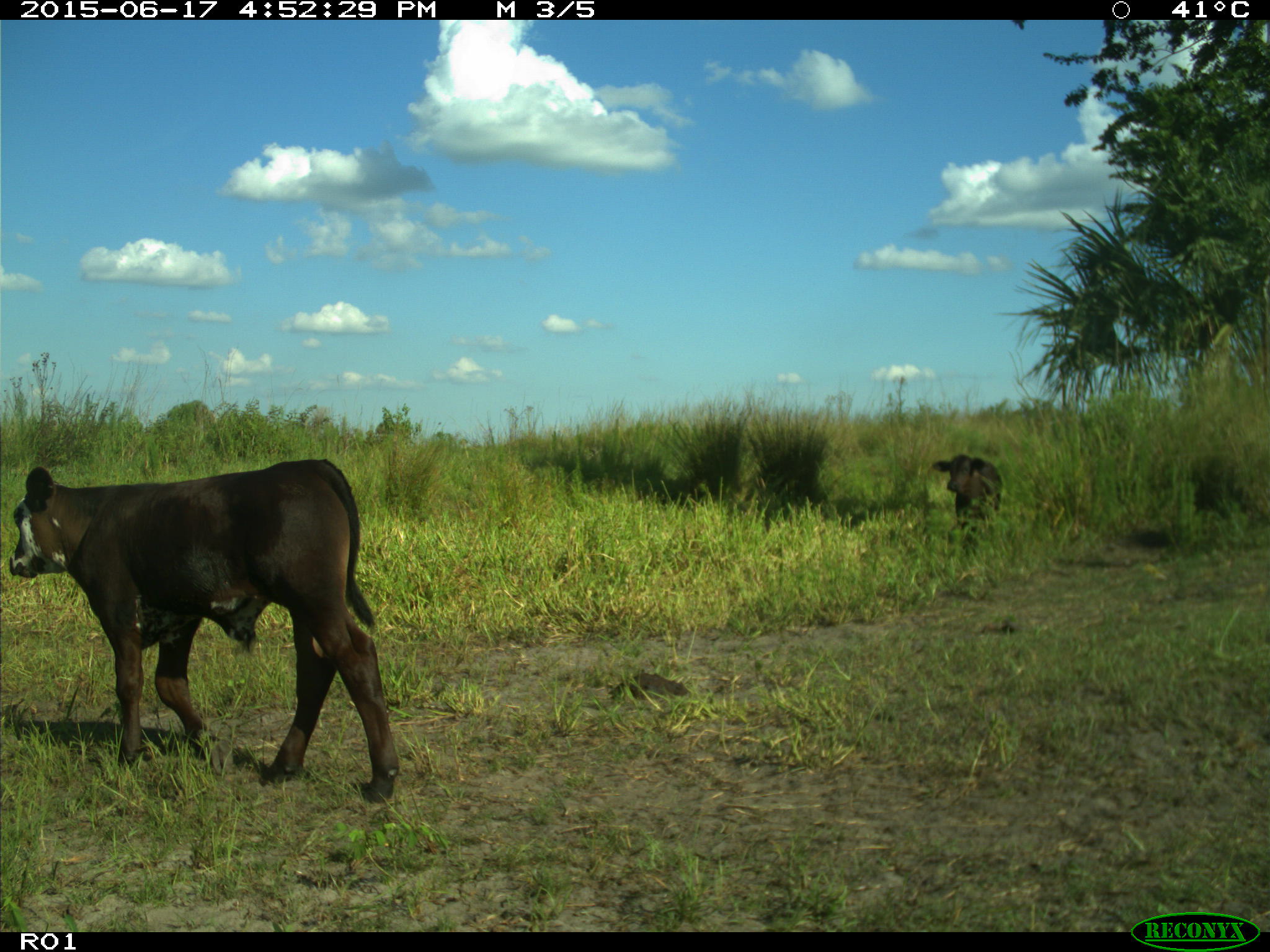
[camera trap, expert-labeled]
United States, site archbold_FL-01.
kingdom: Animalia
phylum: Chordata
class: Mammalia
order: Artiodactyla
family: Bovidae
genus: Bos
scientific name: Bos taurus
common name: domestic cow